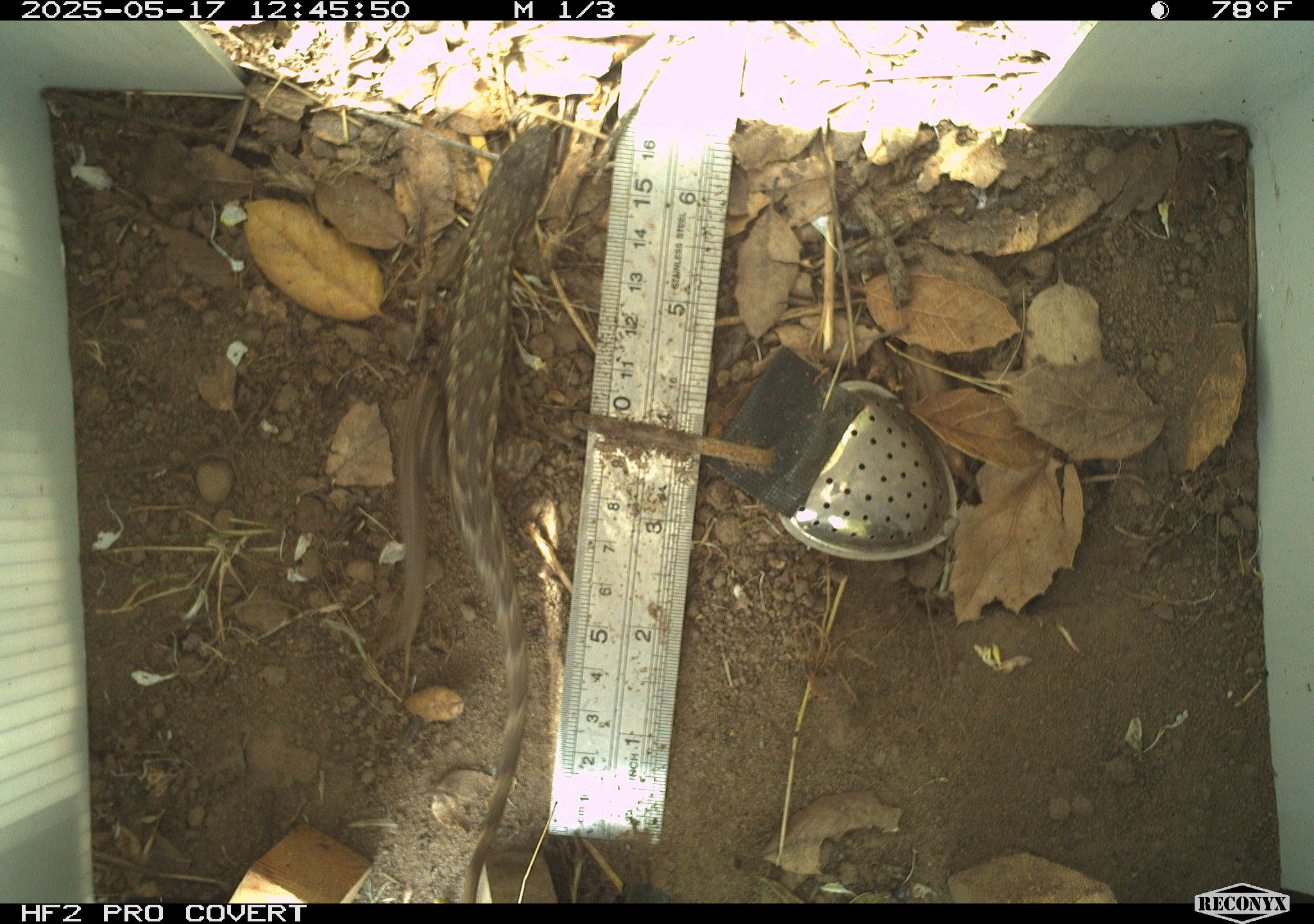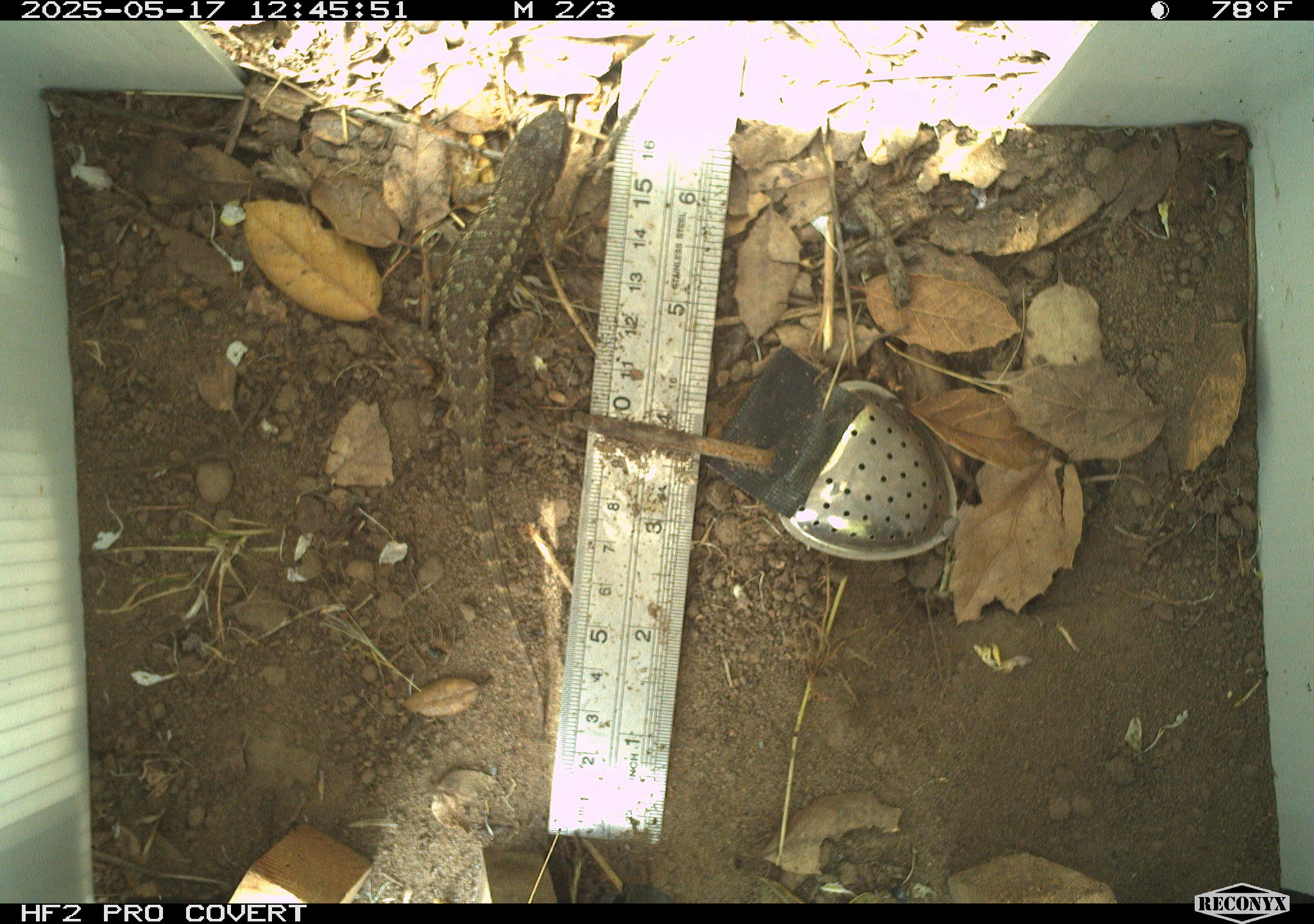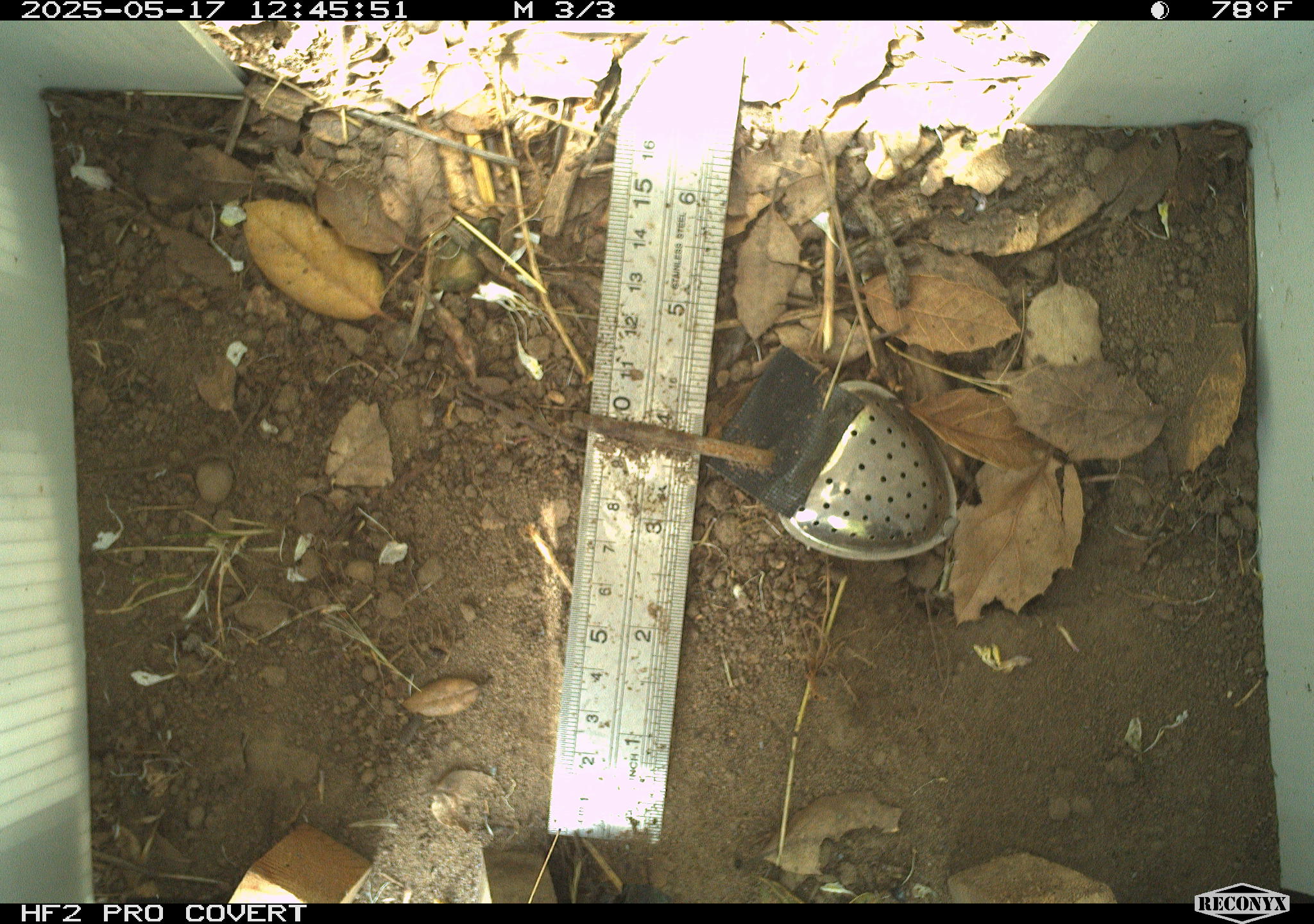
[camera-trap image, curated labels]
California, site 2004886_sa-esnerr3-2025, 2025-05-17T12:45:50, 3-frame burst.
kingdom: Animalia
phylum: Chordata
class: Reptilia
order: Squamata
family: Phrynosomatidae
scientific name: Phrynosomatidae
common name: north american spiny lizards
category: sceloporus/uta species